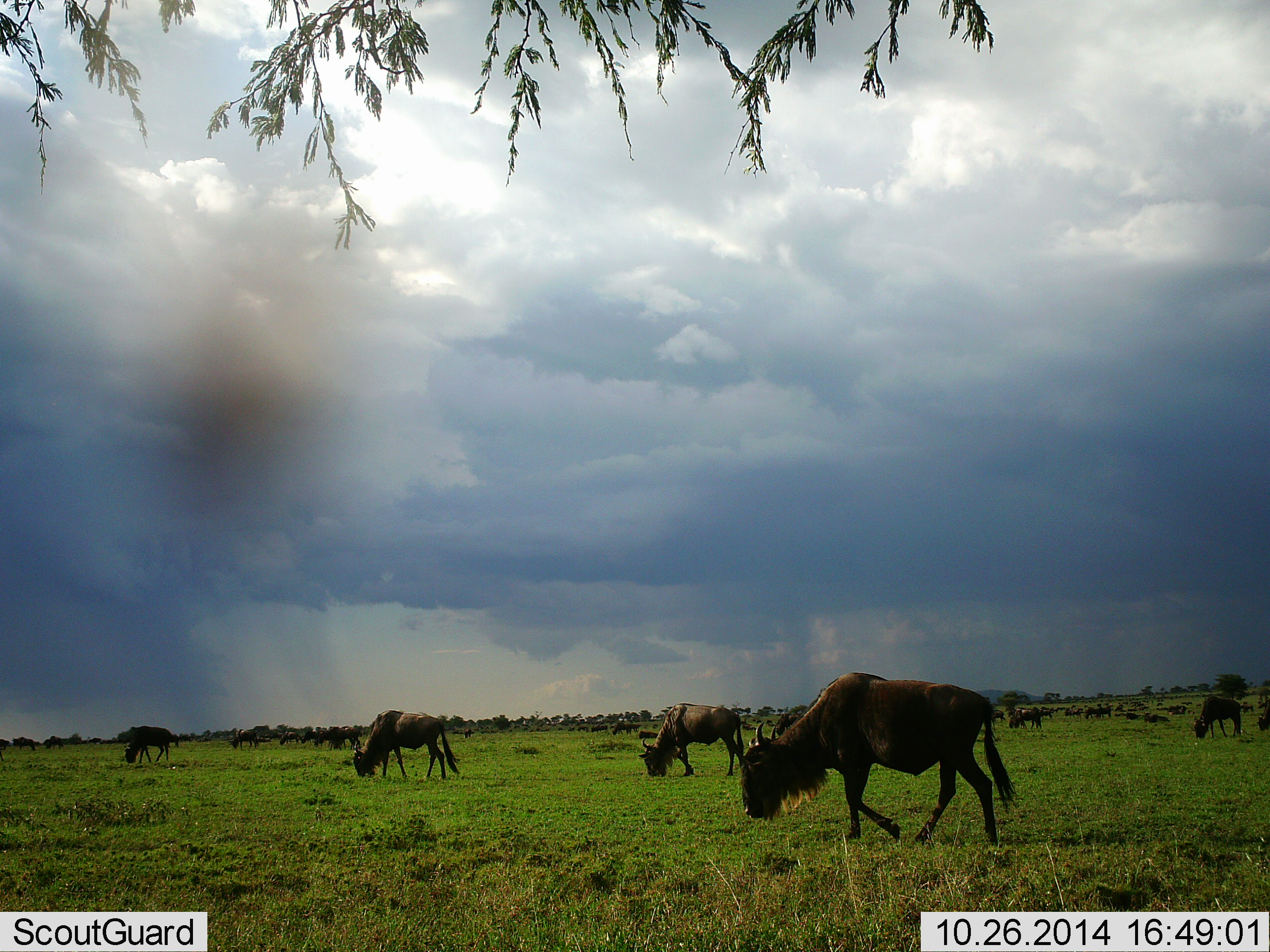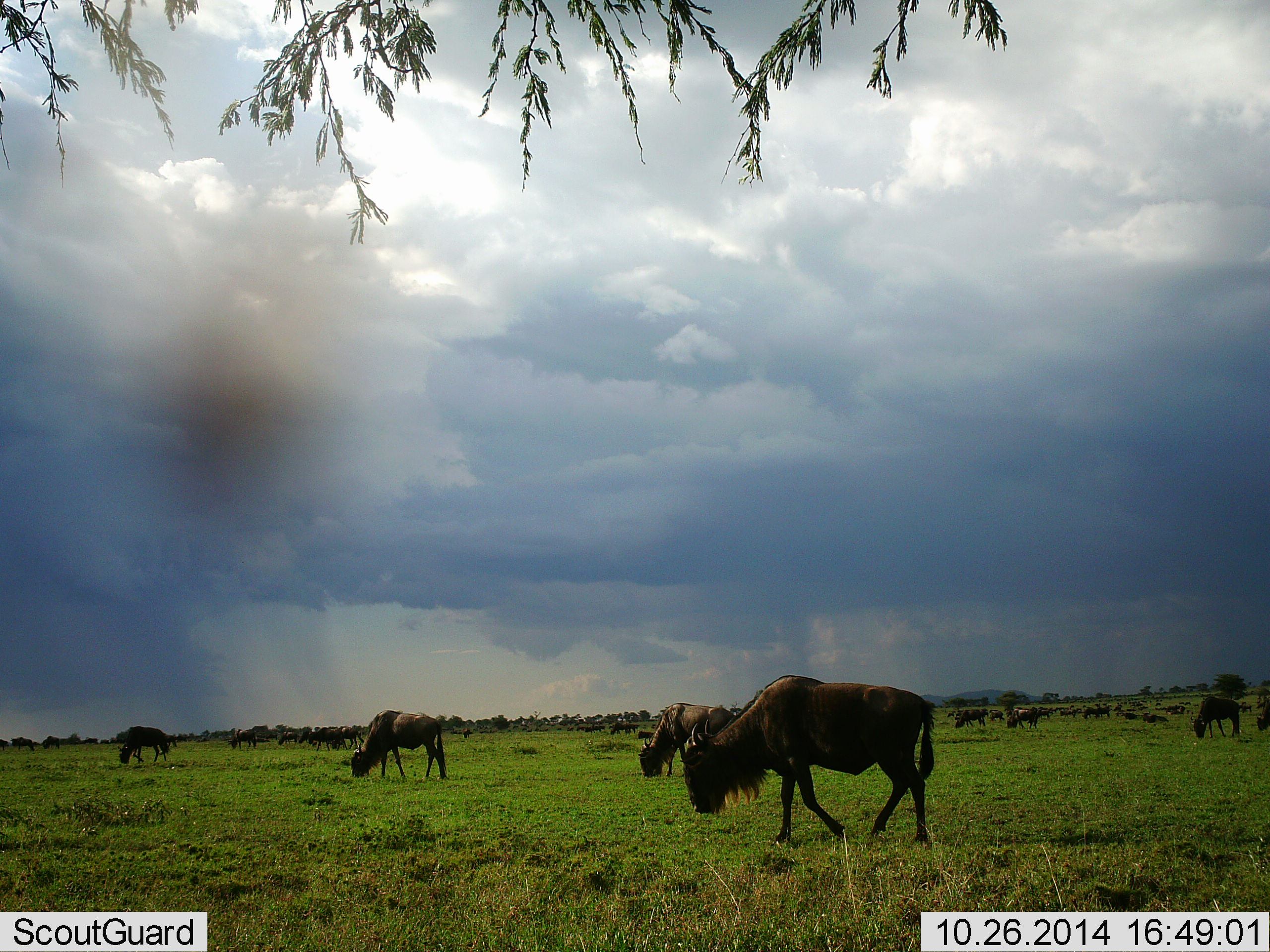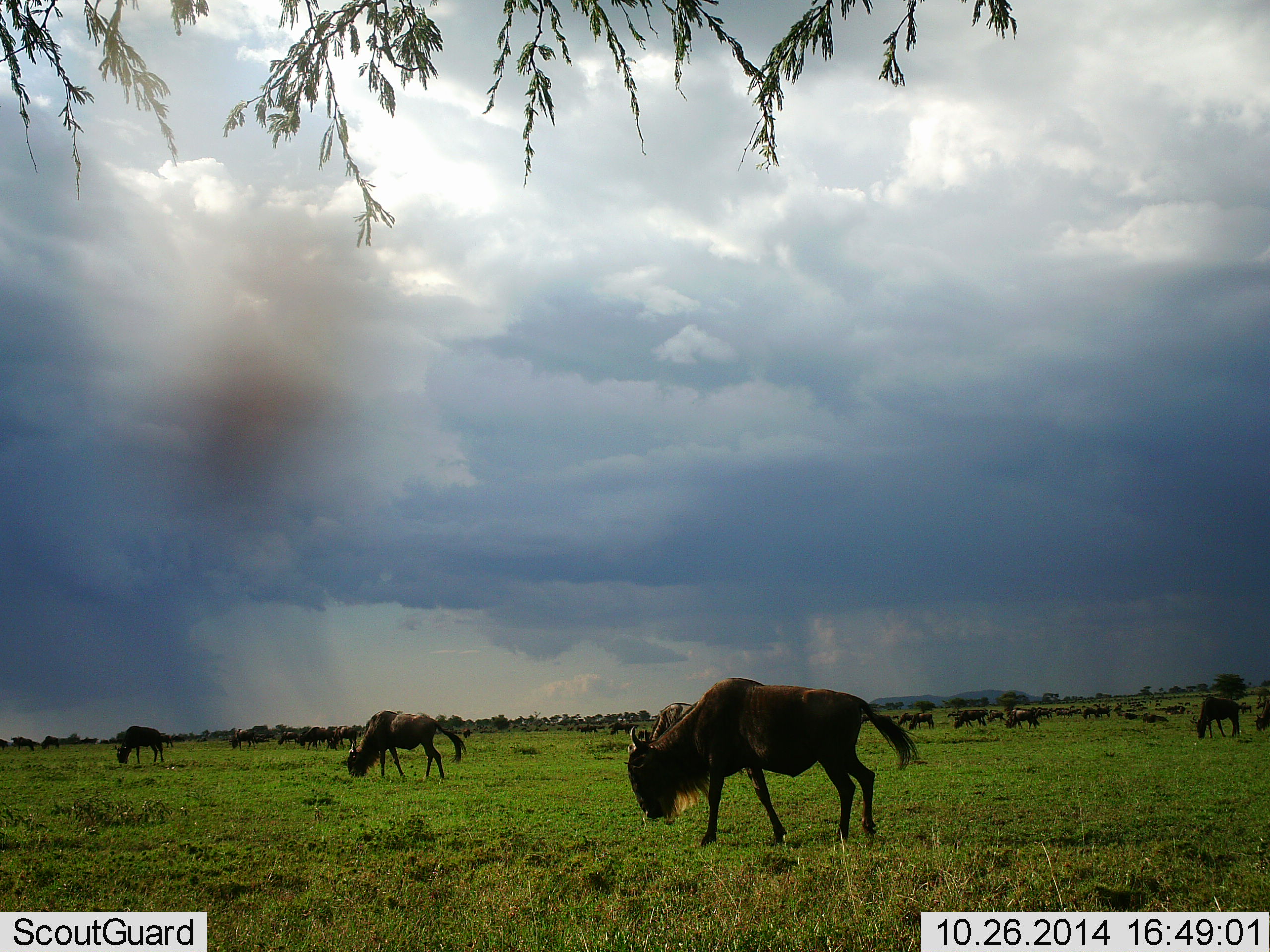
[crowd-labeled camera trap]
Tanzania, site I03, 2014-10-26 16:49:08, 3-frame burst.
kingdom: Animalia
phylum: Chordata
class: Mammalia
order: Artiodactyla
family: Bovidae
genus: Connochaetes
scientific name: Connochaetes taurinus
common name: blue wildebeest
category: wildebeest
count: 11-50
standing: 0%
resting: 10%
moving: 40%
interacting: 0%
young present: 0%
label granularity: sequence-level